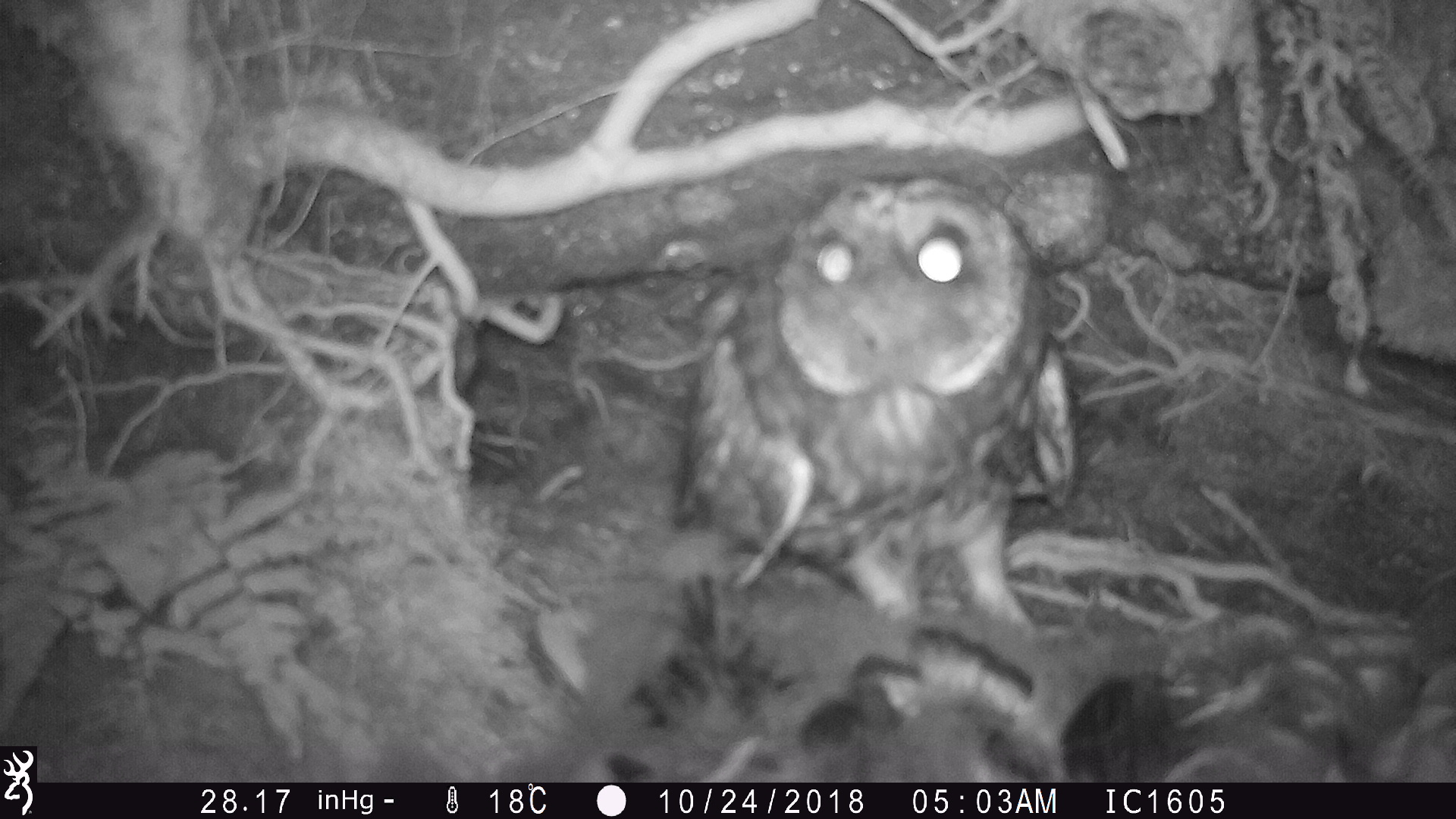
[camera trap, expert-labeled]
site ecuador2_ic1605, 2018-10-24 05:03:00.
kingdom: Animalia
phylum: Chordata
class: Aves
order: Strigiformes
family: Strigidae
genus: Asio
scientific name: Asio flammeus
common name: short-eared owl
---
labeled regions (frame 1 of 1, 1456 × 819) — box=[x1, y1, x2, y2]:
short-eared owl: box=[661, 171, 1093, 727]